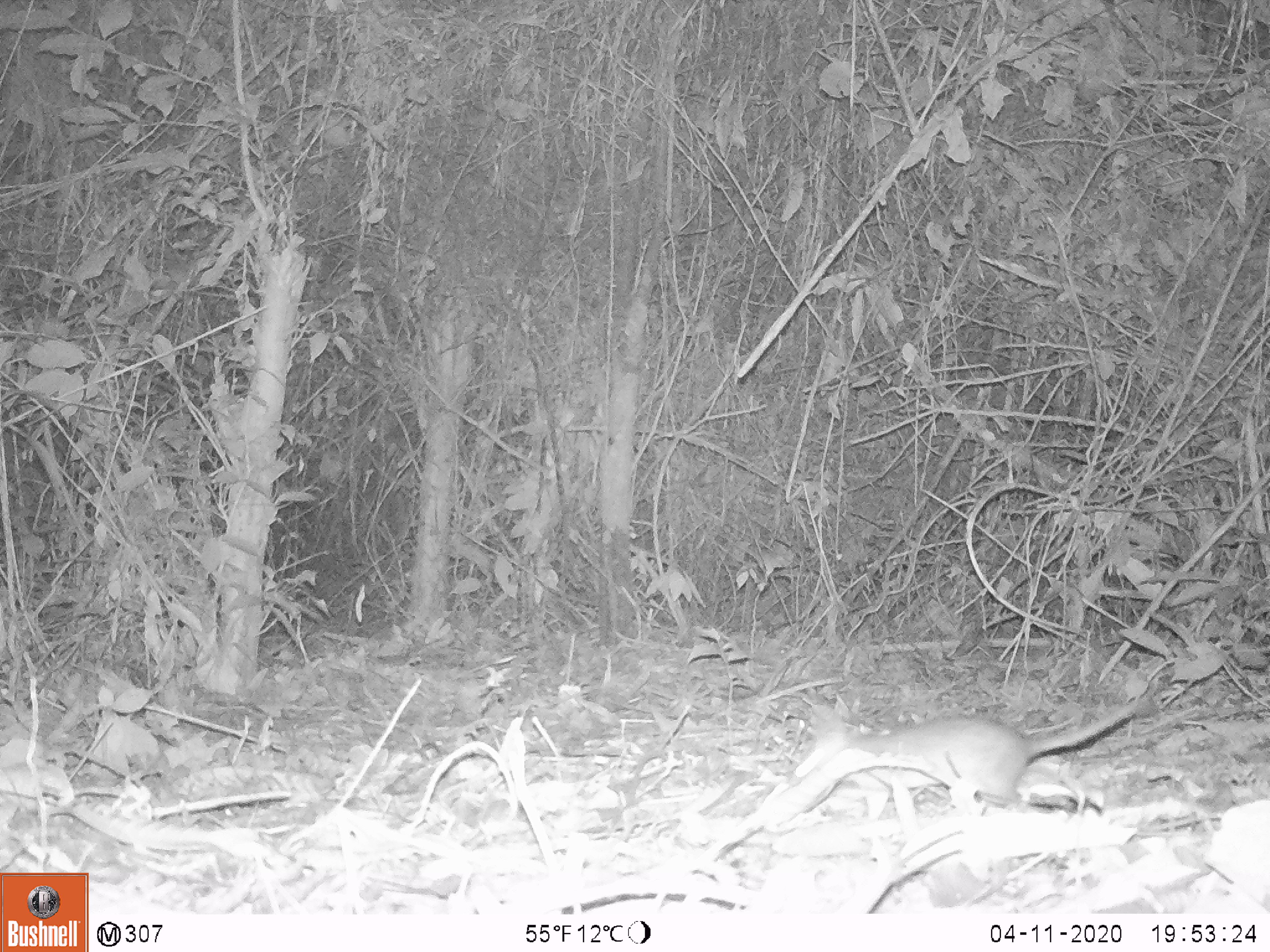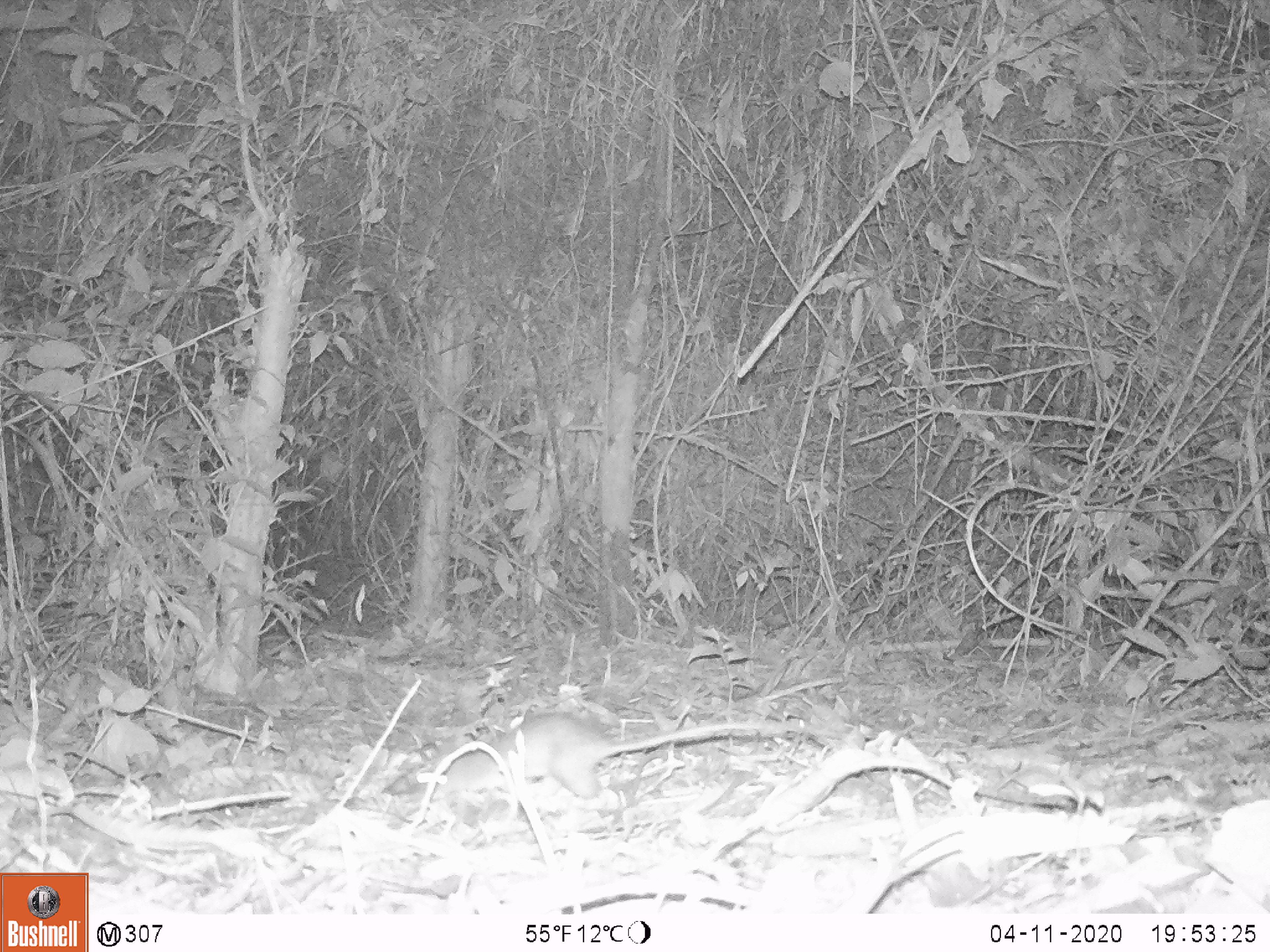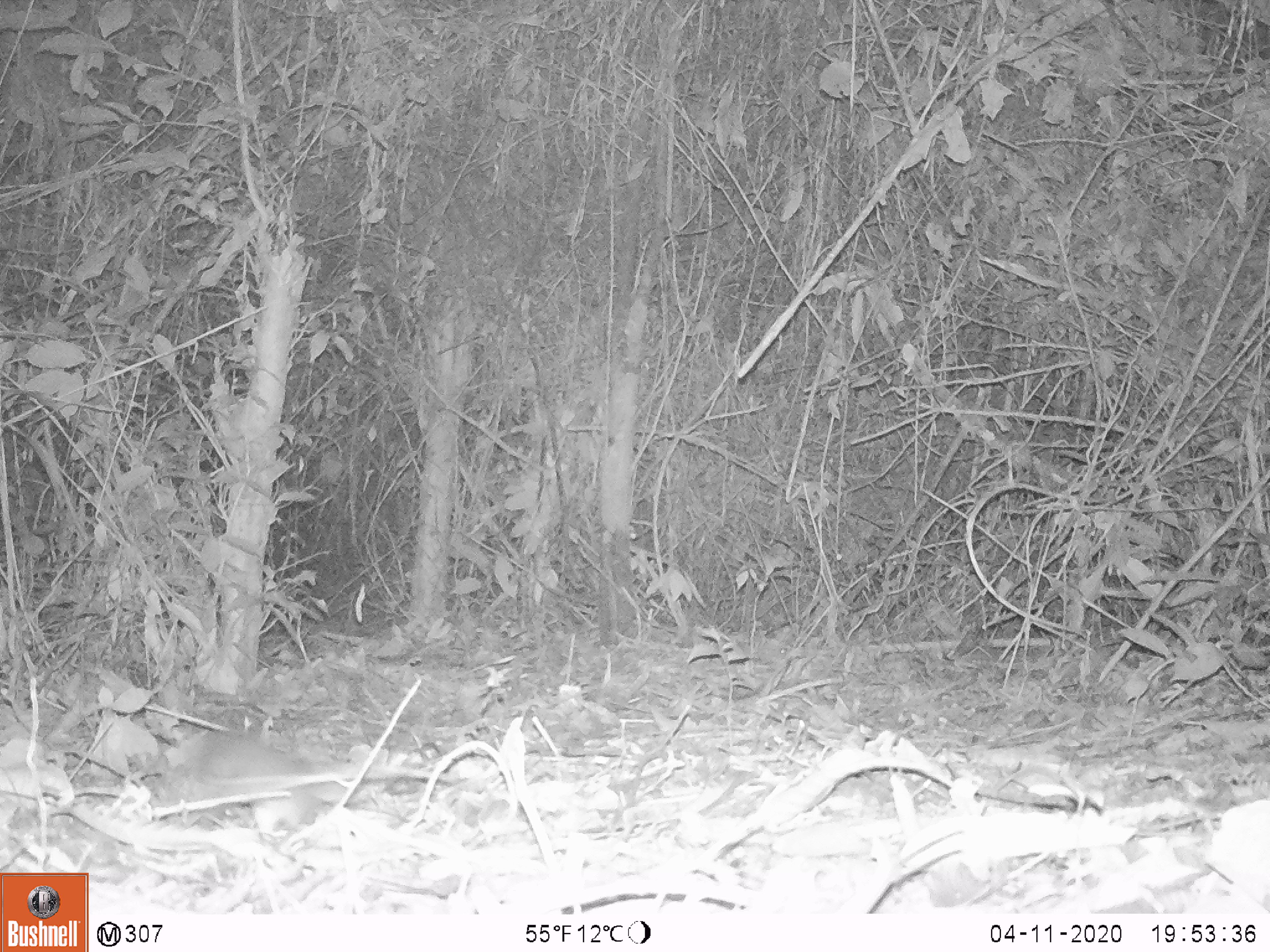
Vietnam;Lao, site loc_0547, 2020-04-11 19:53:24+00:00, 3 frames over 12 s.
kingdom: Animalia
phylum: Chordata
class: Mammalia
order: Rodentia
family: Muridae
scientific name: Muridae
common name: old-world mice and rats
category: unidentified murid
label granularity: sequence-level